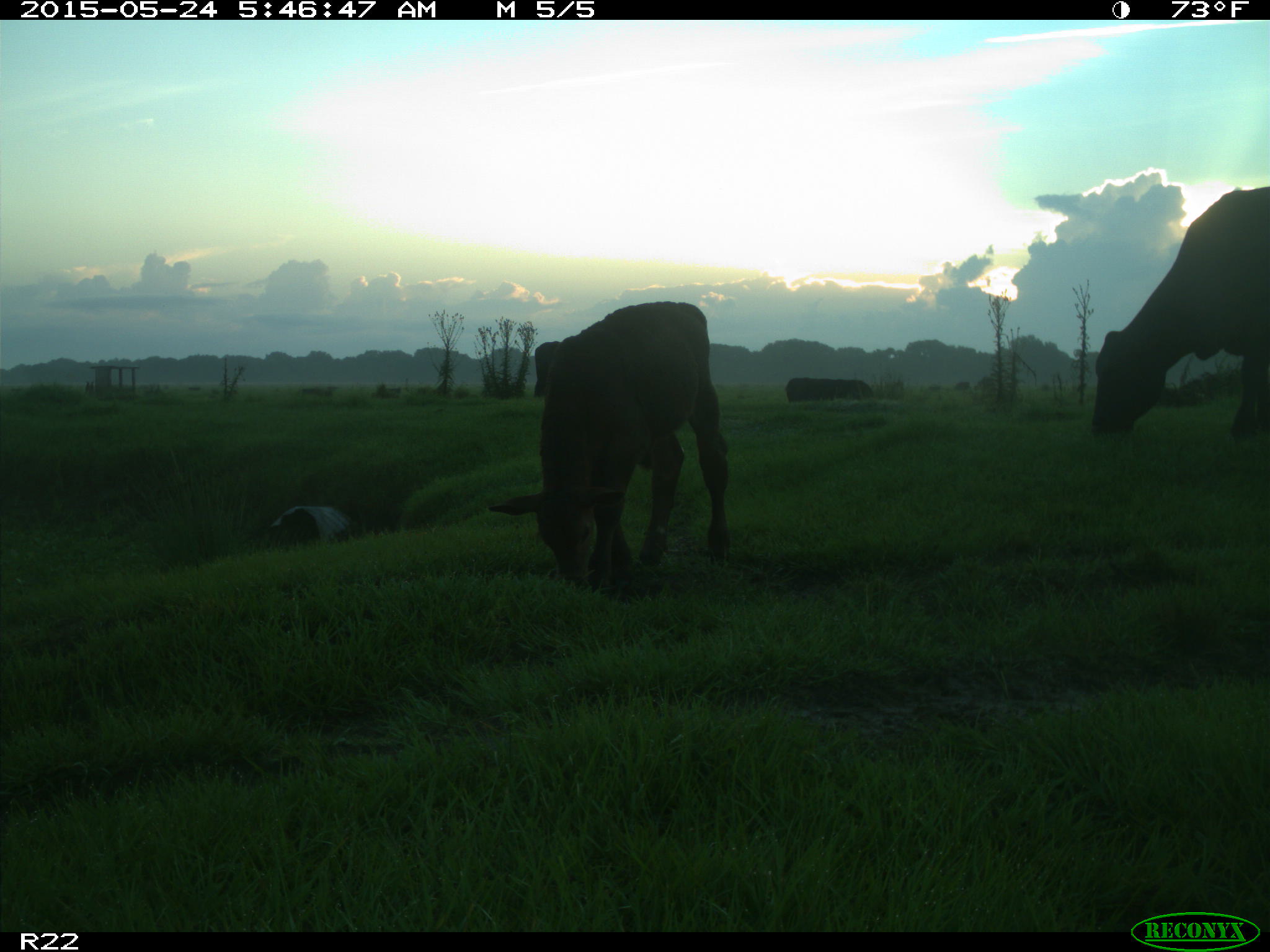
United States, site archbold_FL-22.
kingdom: Animalia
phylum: Chordata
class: Mammalia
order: Artiodactyla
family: Bovidae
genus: Bos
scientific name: Bos taurus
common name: domestic cow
Bos taurus (domestic cow).